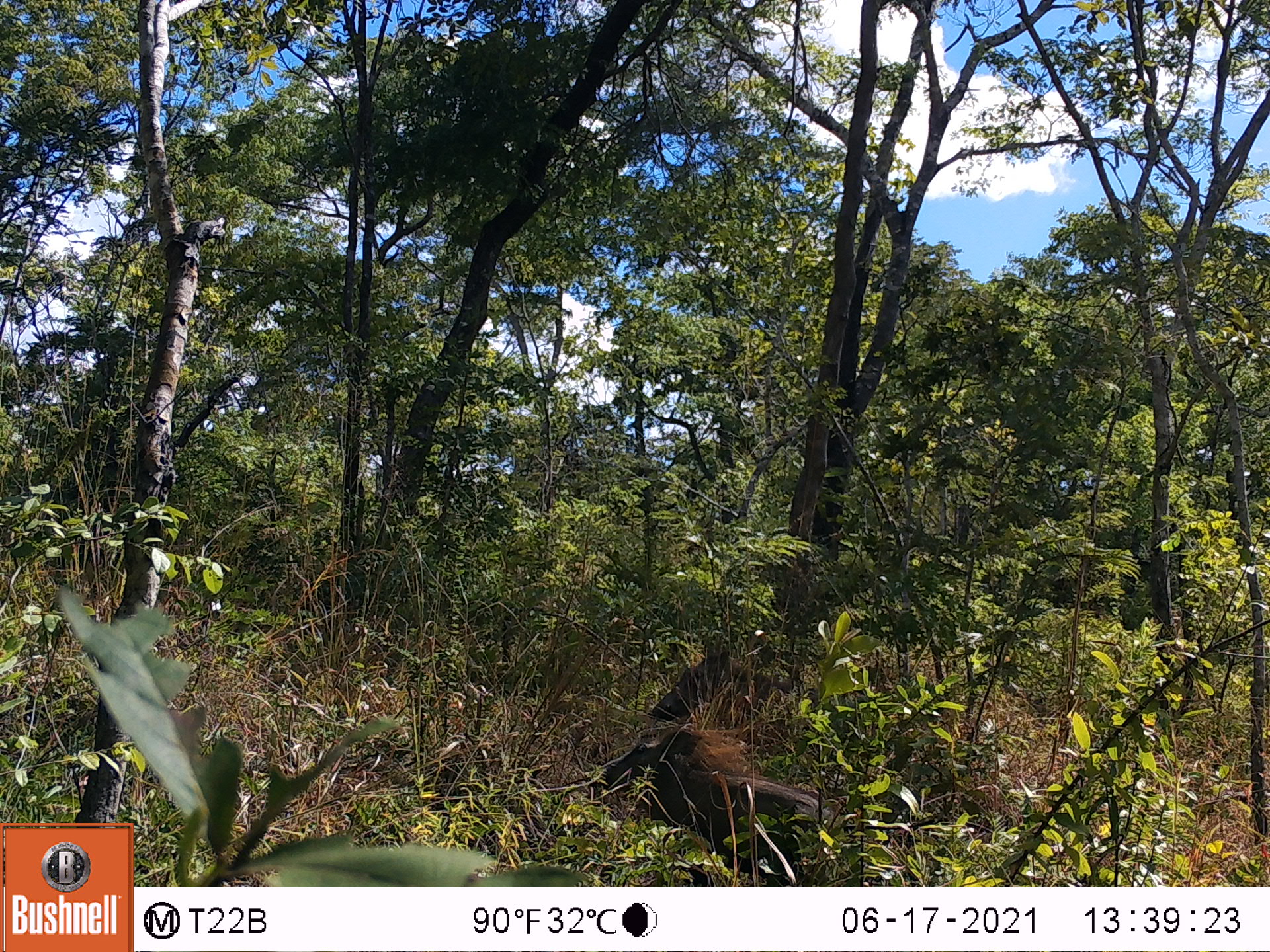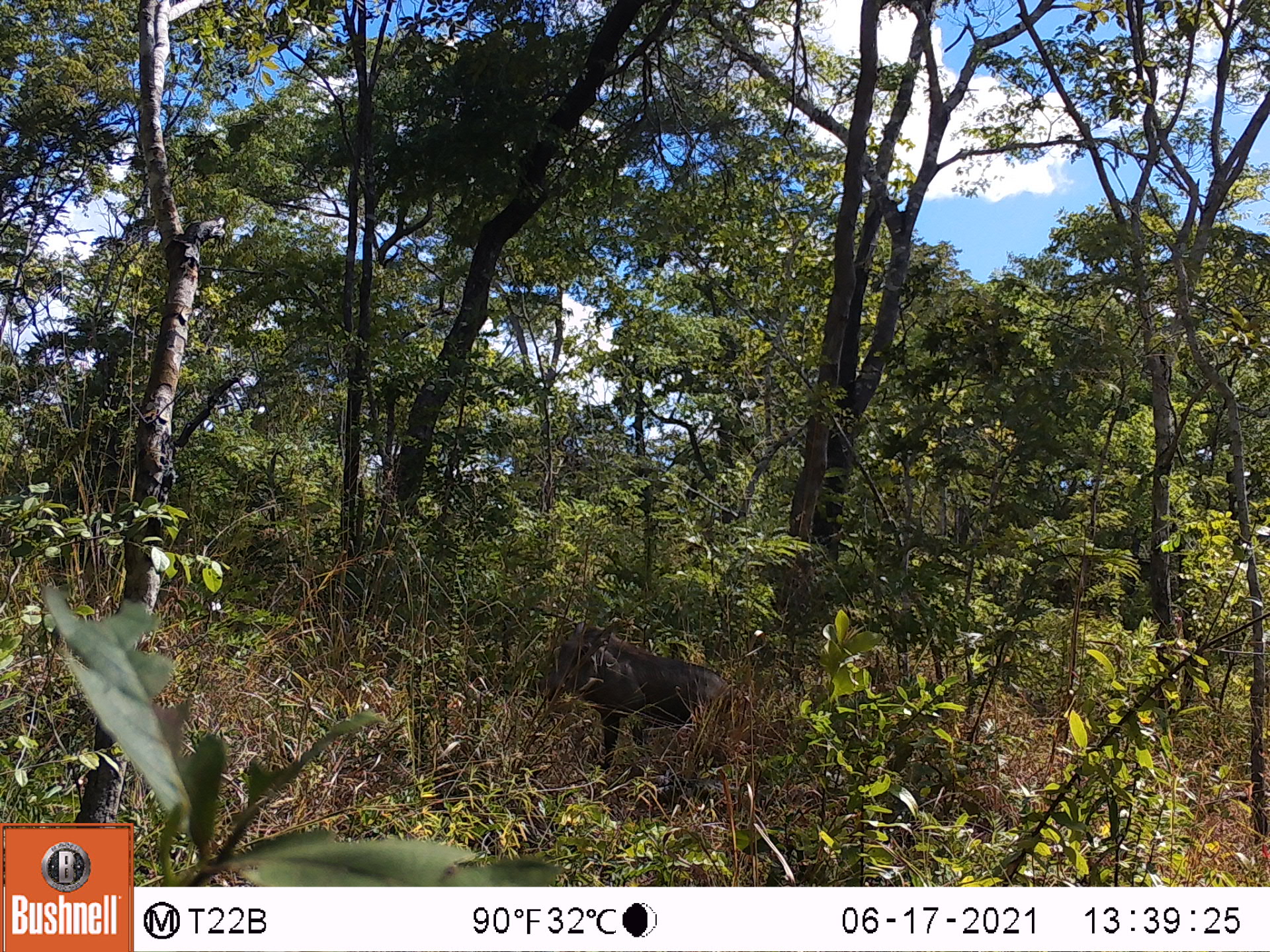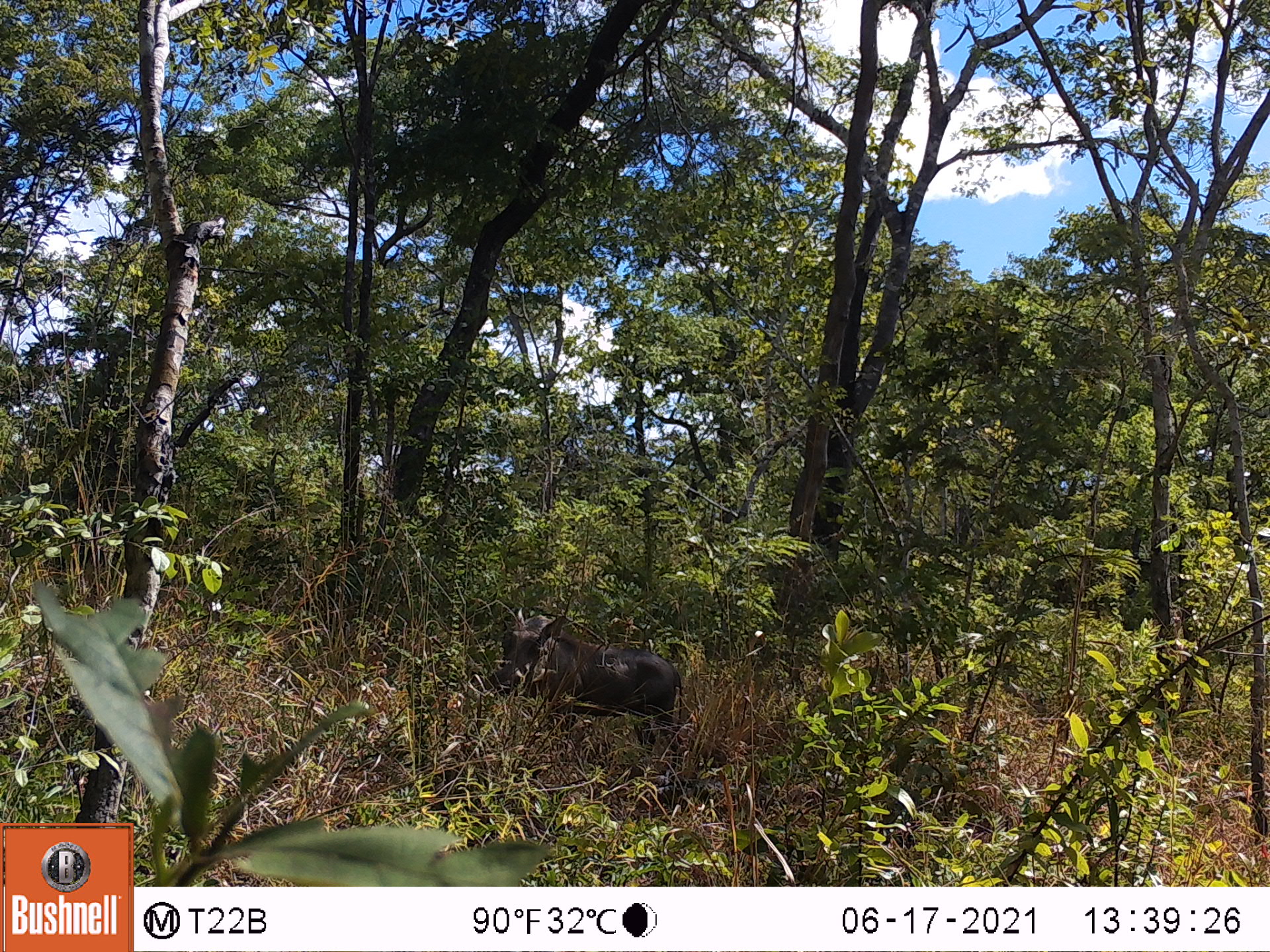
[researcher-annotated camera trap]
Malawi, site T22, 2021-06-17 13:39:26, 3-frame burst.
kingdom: Animalia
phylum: Chordata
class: Mammalia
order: Artiodactyla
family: Suidae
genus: Phacochoerus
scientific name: Phacochoerus africanus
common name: common warthog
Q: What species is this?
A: Common warthog (Phacochoerus africanus).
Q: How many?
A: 1.